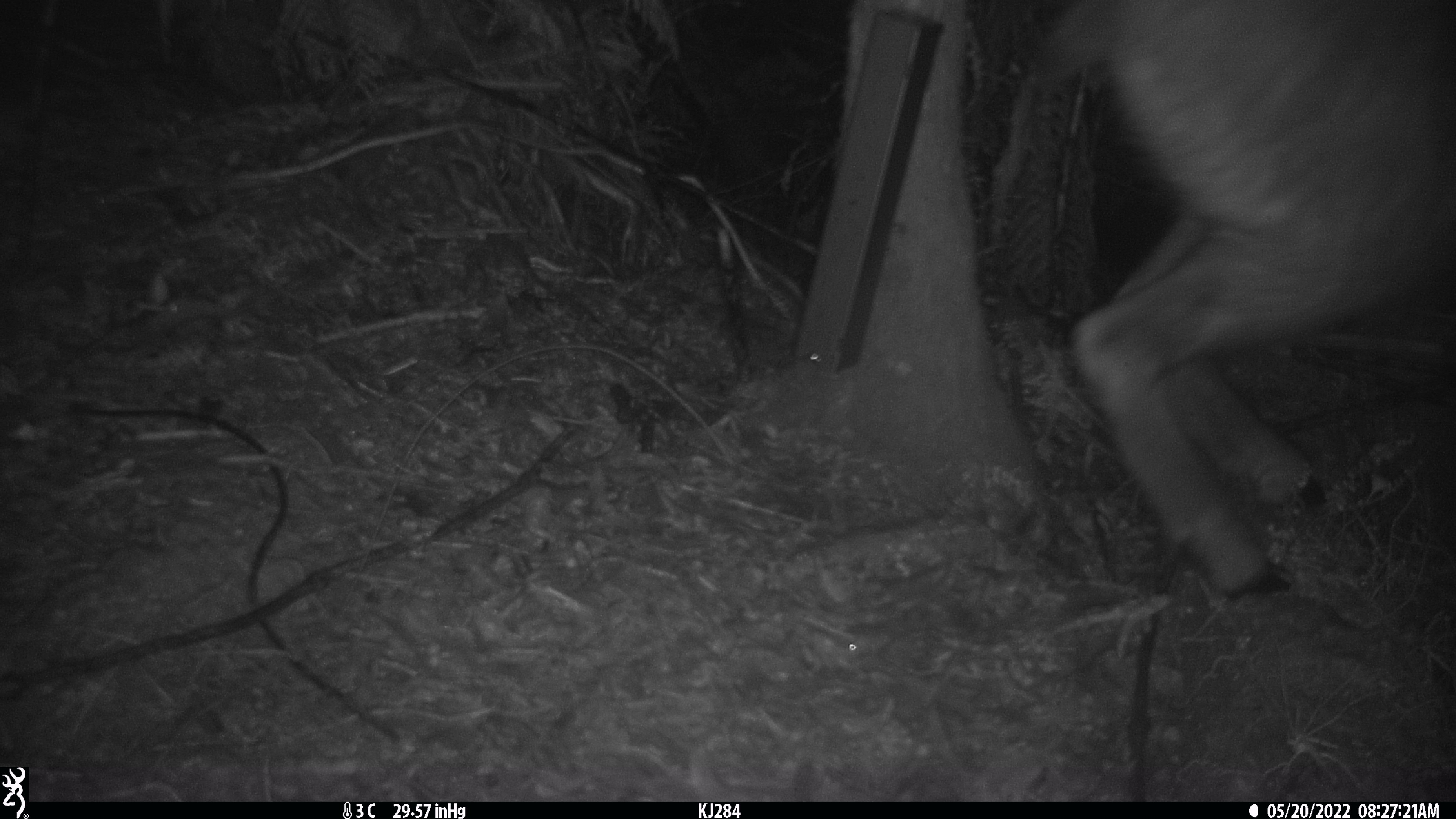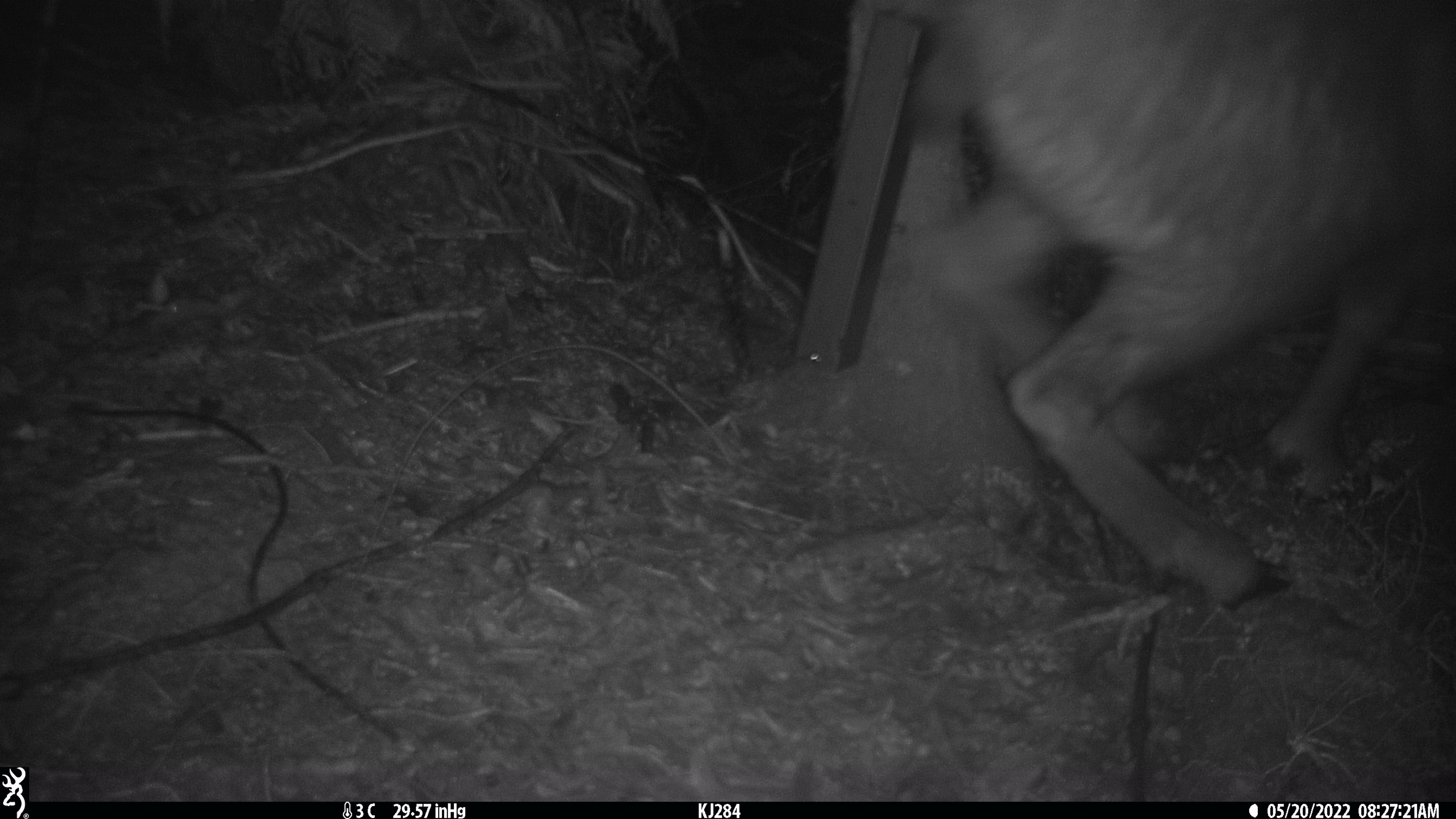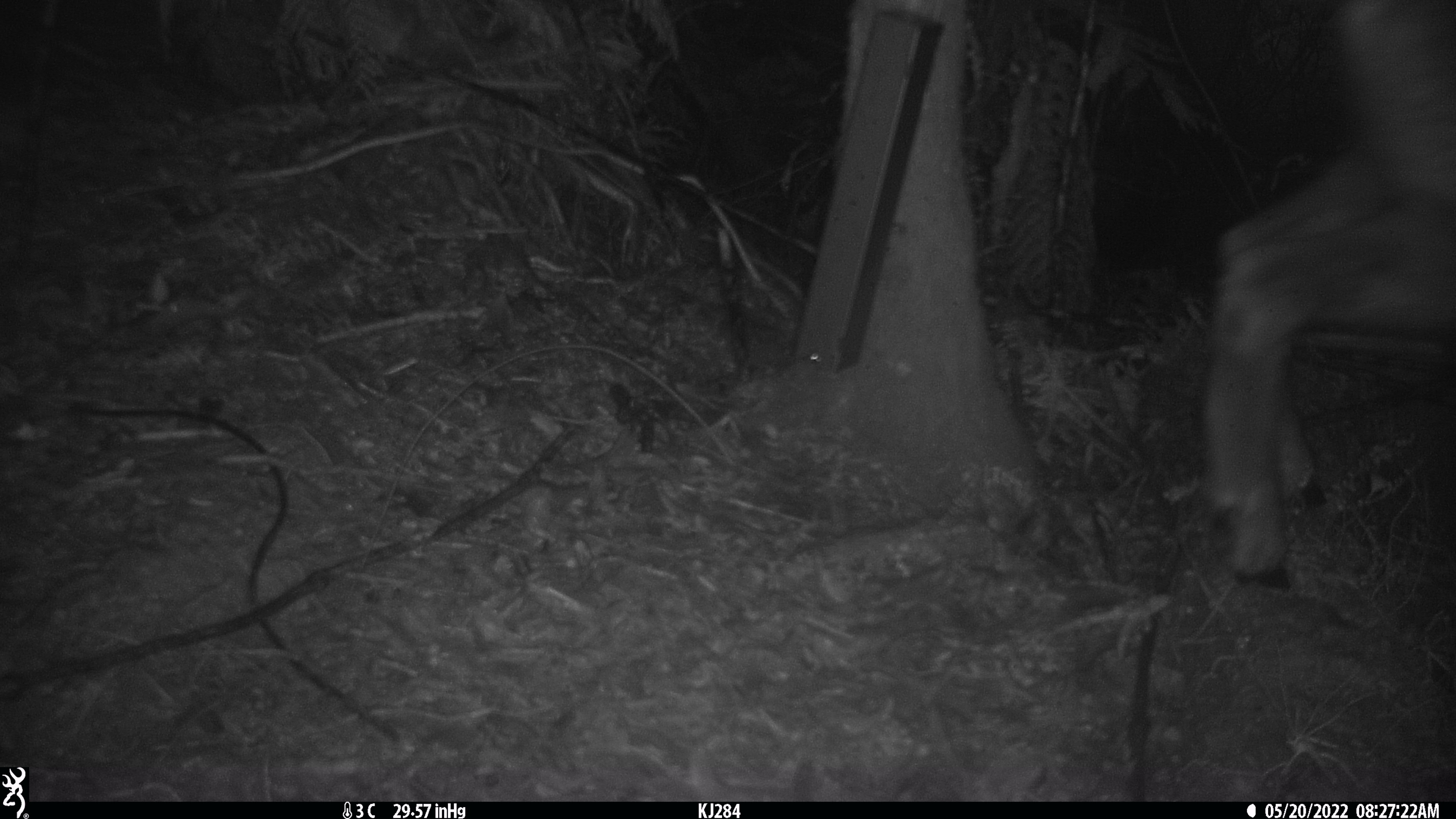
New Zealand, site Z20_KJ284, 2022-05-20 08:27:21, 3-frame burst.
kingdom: Animalia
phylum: Chordata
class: Mammalia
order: Artiodactyla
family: Bovidae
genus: Rupicapra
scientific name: Rupicapra rupicapra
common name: alpine chamois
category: chamois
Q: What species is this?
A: Chamois (alpine chamois) (Rupicapra rupicapra).